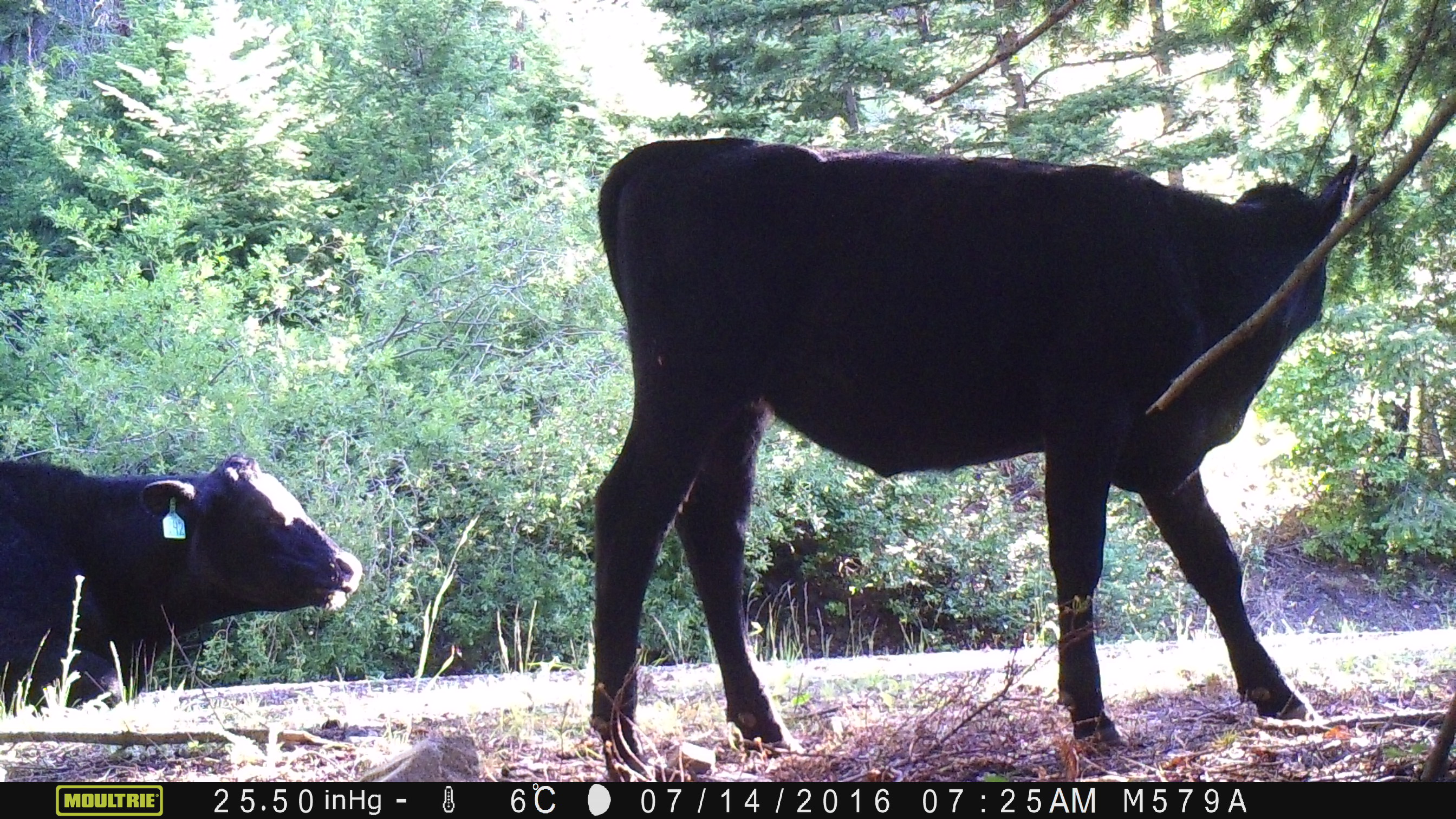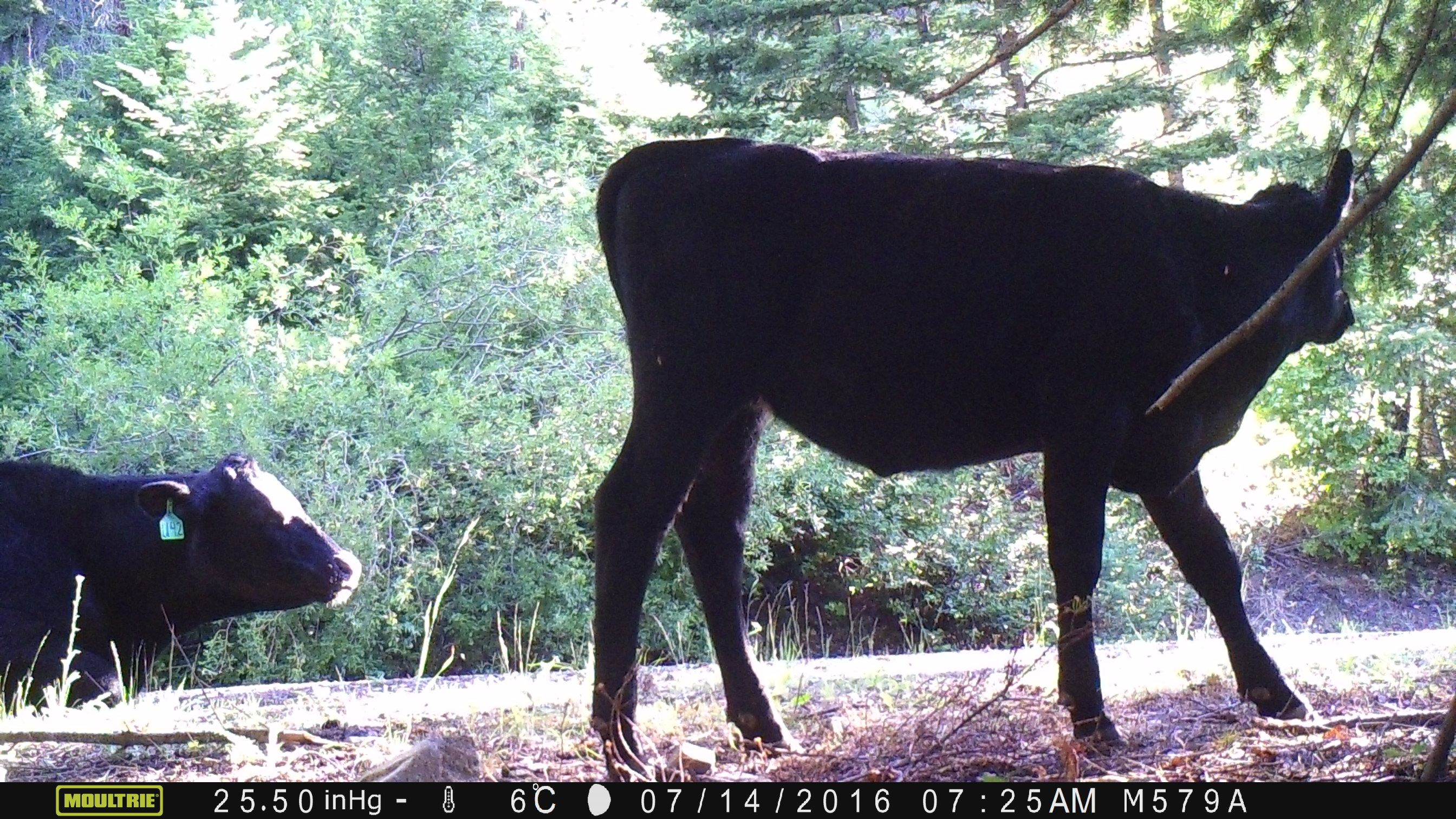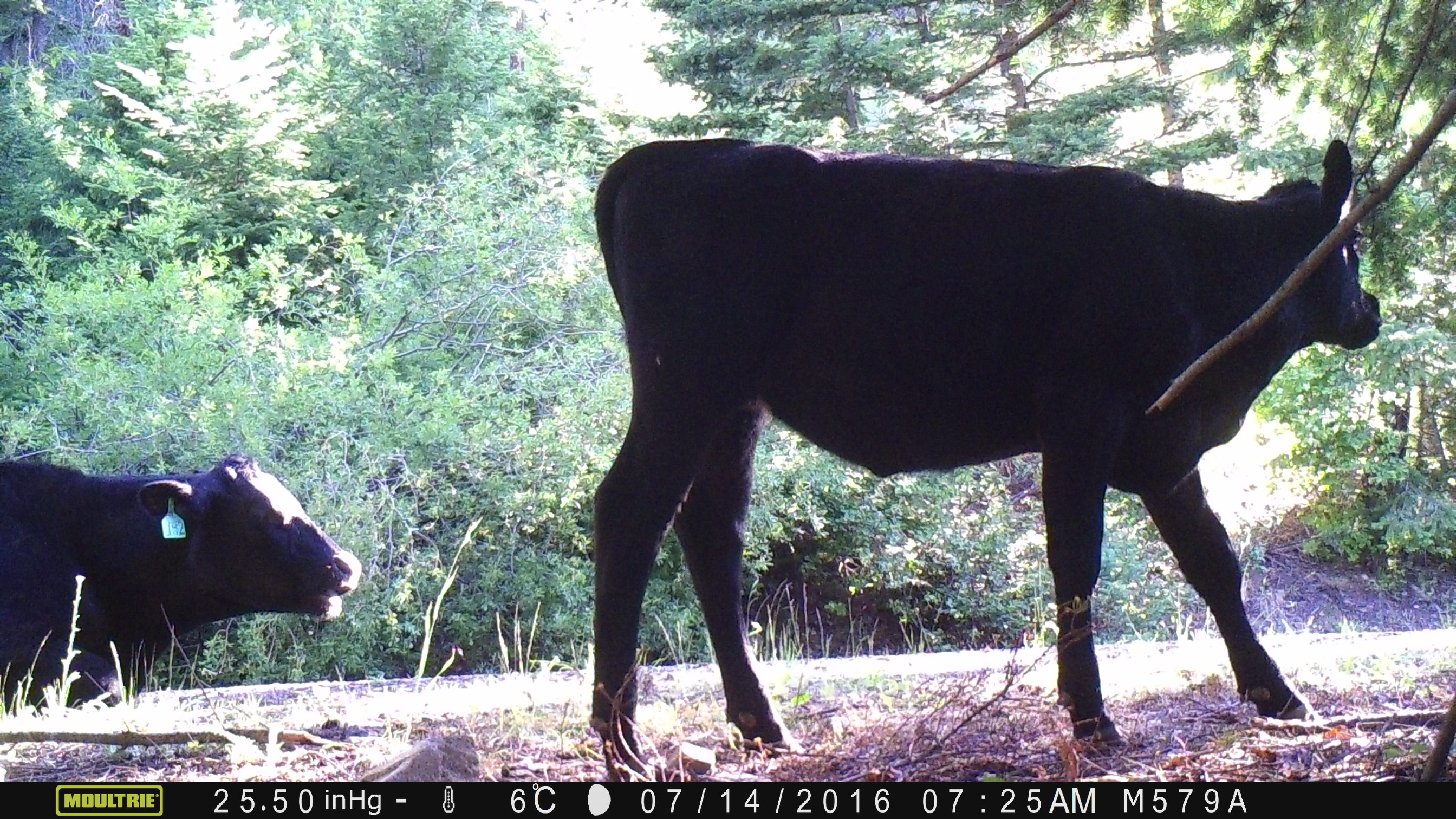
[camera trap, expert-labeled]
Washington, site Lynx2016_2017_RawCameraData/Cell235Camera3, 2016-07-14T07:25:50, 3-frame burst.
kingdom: Animalia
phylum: Chordata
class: Mammalia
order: Artiodactyla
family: Bovidae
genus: Bos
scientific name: Bos taurus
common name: domestic cattle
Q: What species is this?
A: Domestic cattle (Bos taurus).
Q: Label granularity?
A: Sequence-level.